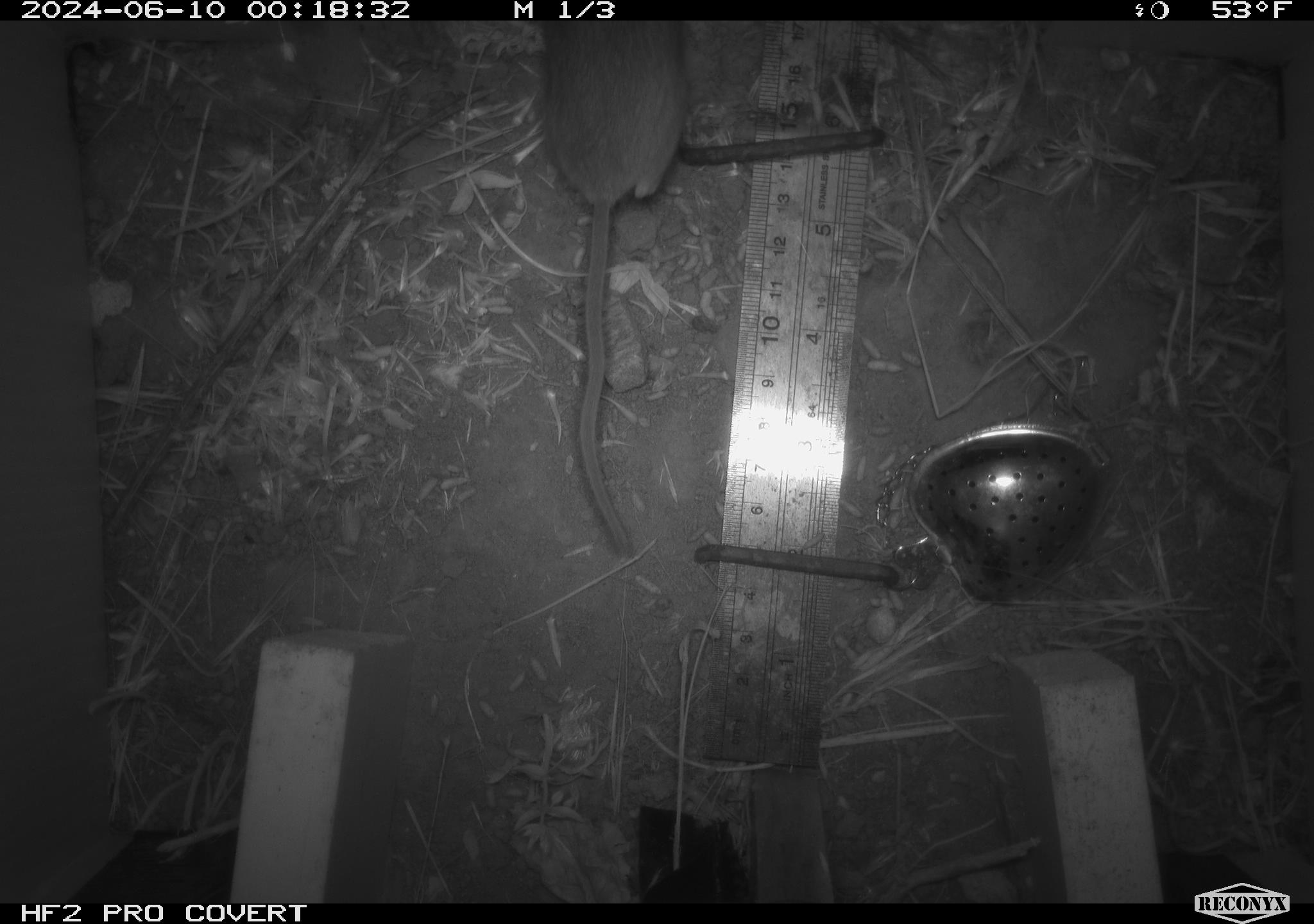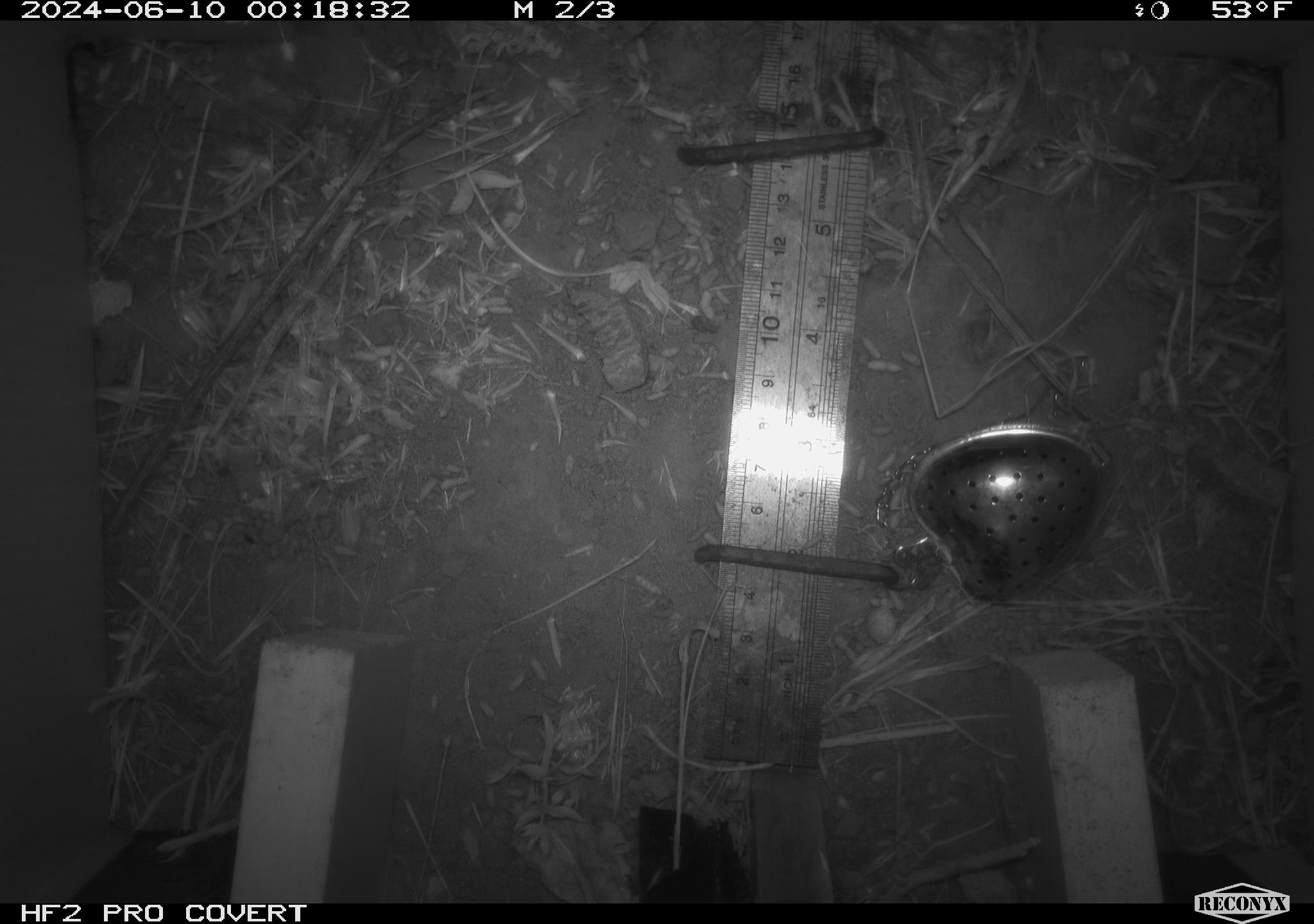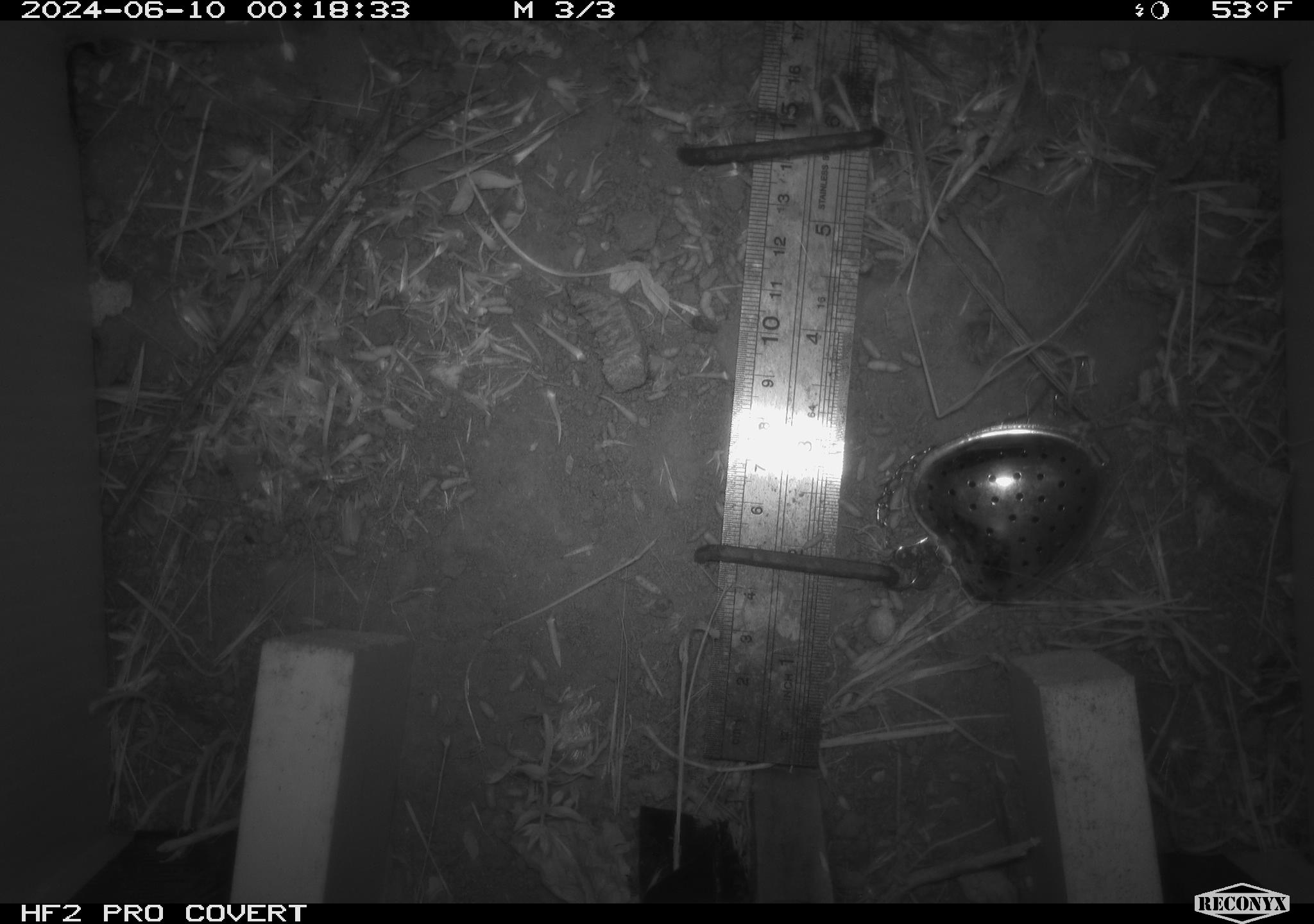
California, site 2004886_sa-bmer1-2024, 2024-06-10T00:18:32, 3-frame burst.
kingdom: Animalia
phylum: Chordata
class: Mammalia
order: Rodentia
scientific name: Rodentia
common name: mouse species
Mouse species (Rodentia).